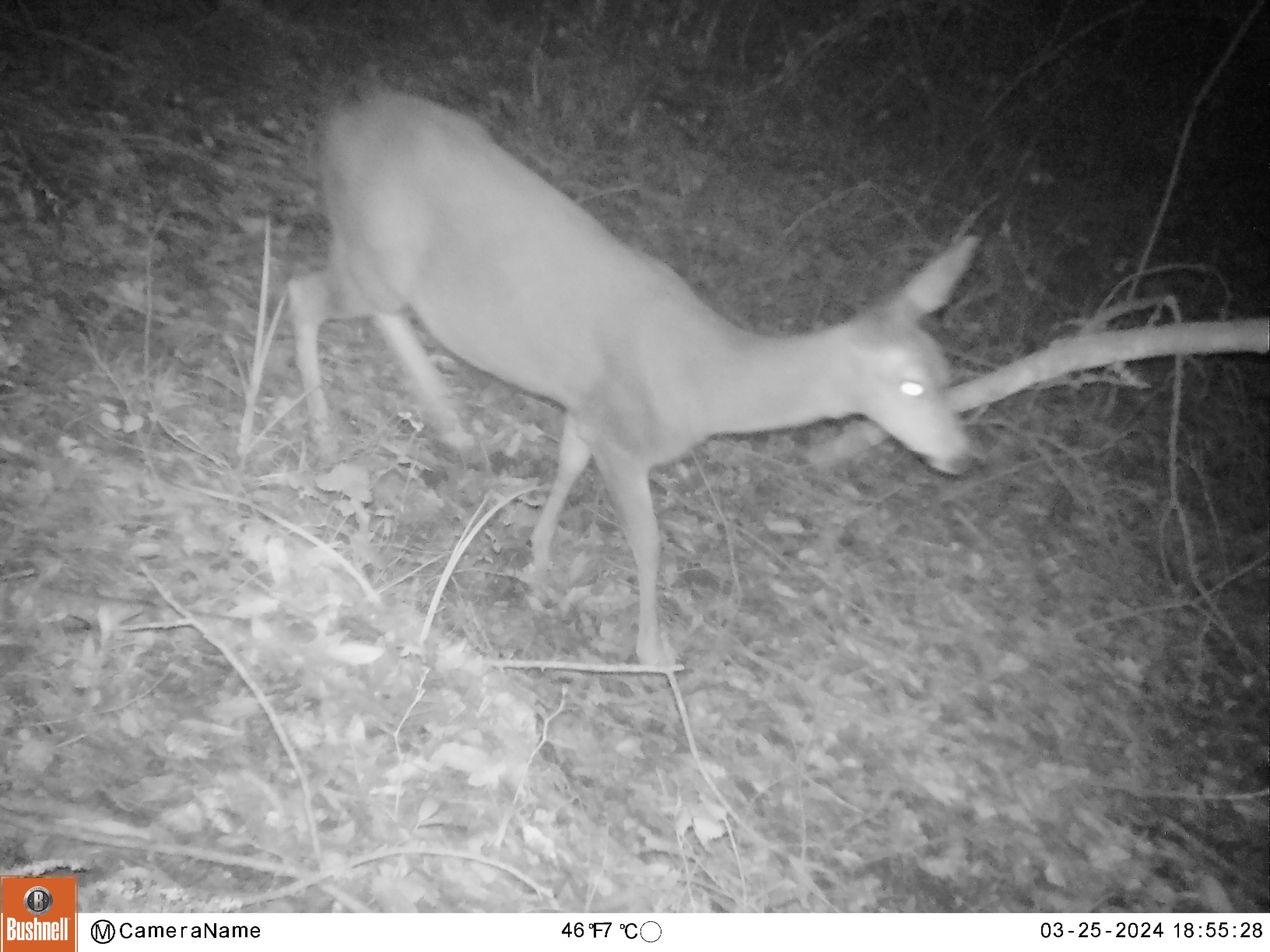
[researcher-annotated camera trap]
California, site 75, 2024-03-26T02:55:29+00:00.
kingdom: Animalia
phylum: Chordata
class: Mammalia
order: Artiodactyla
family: Cervidae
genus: Odocoileus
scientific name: Odocoileus hemionus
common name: mule deer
Mule deer (Odocoileus hemionus).